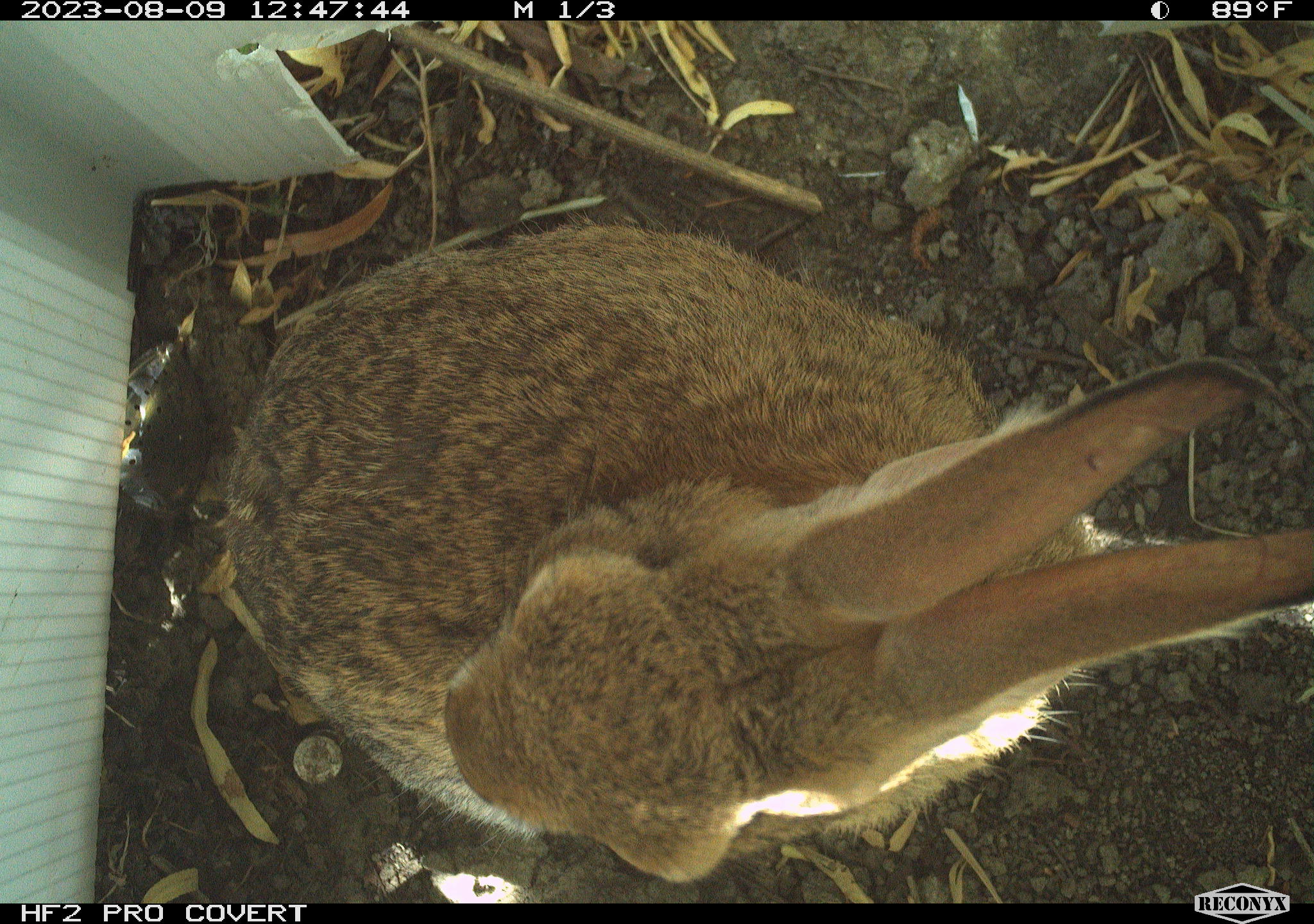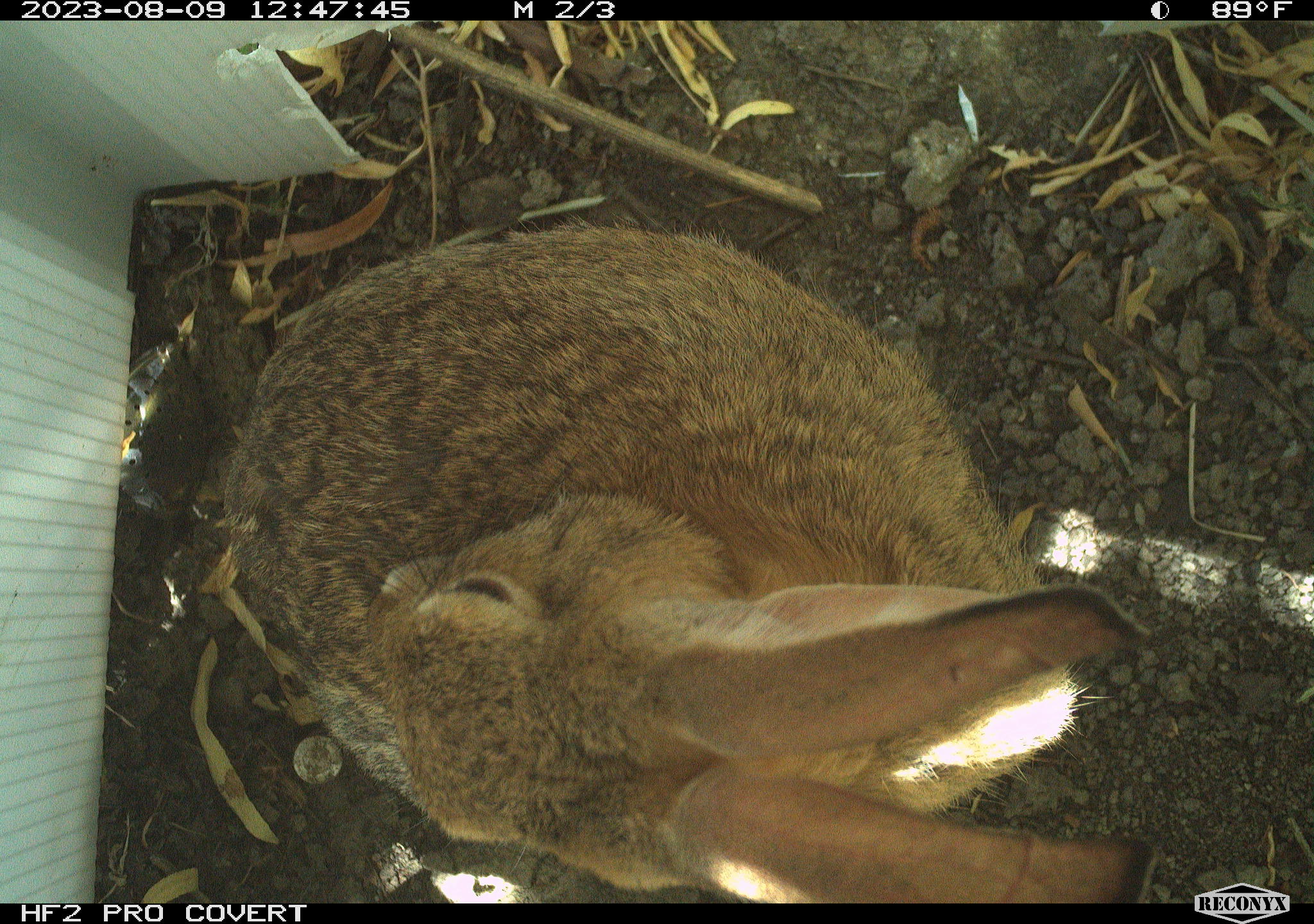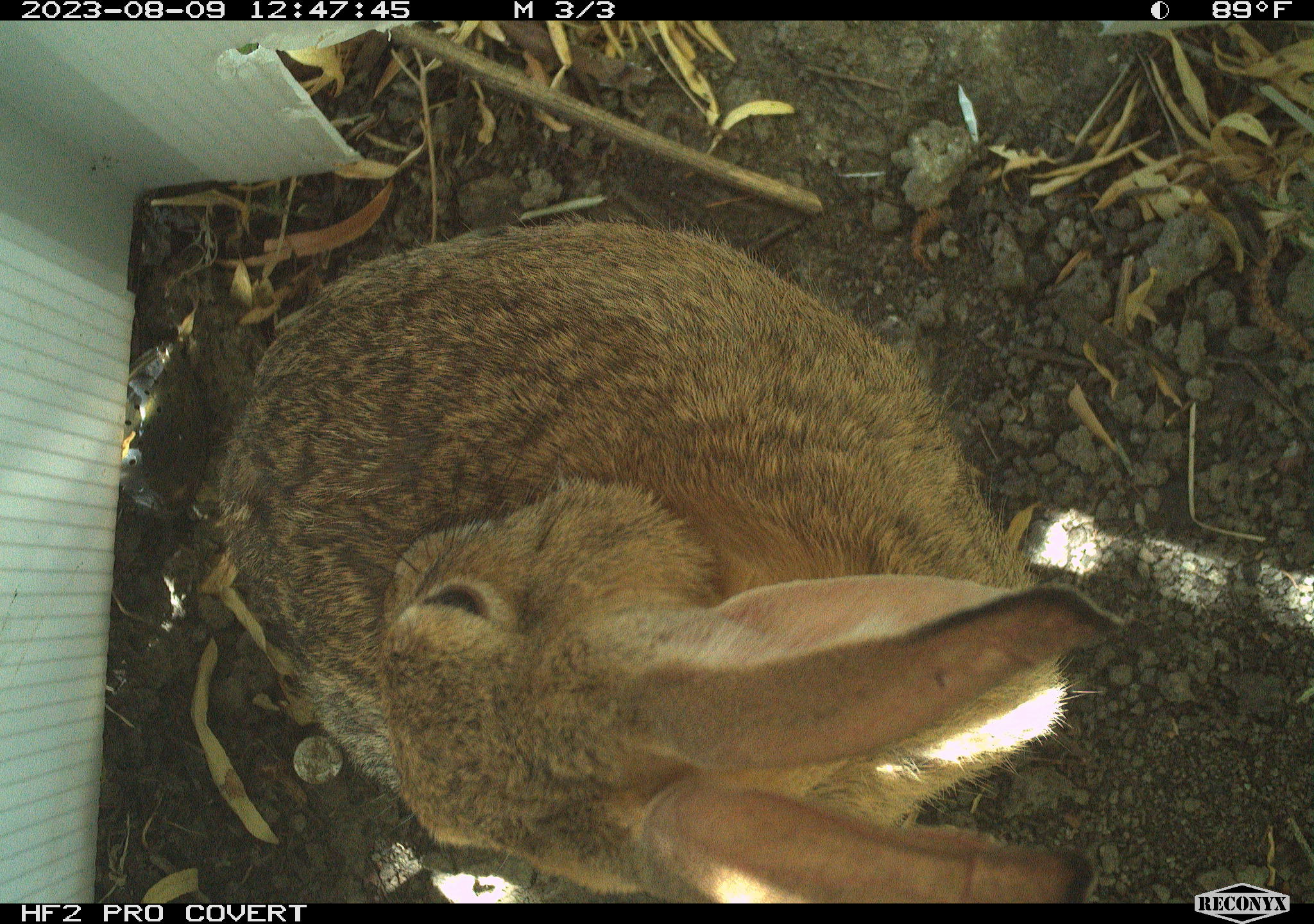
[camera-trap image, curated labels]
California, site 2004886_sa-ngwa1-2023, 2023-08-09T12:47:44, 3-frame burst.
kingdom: Animalia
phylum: Chordata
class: Mammalia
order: Lagomorpha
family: Leporidae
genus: Sylvilagus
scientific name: Sylvilagus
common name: cottontail rabbits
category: sylvilagus species